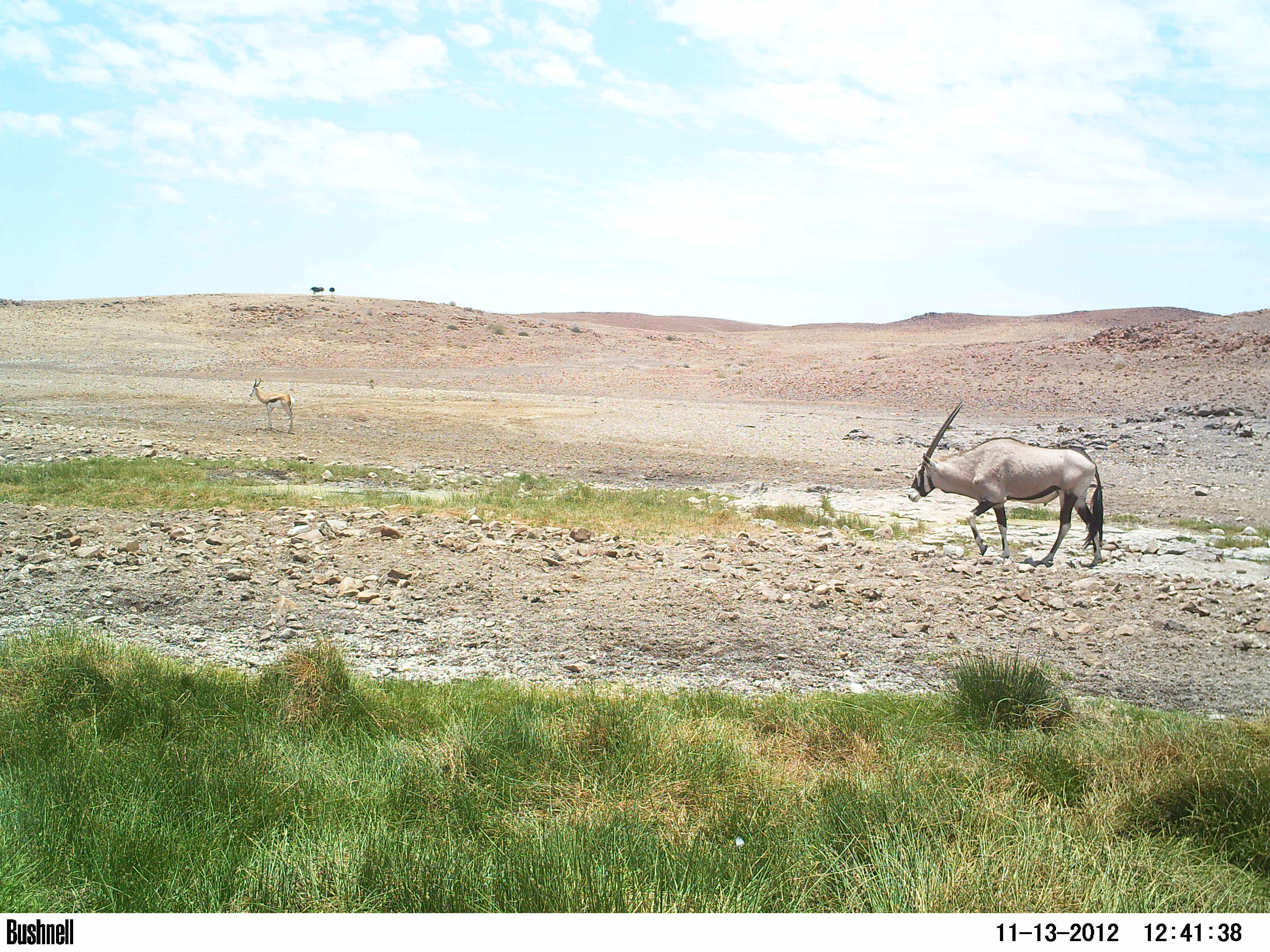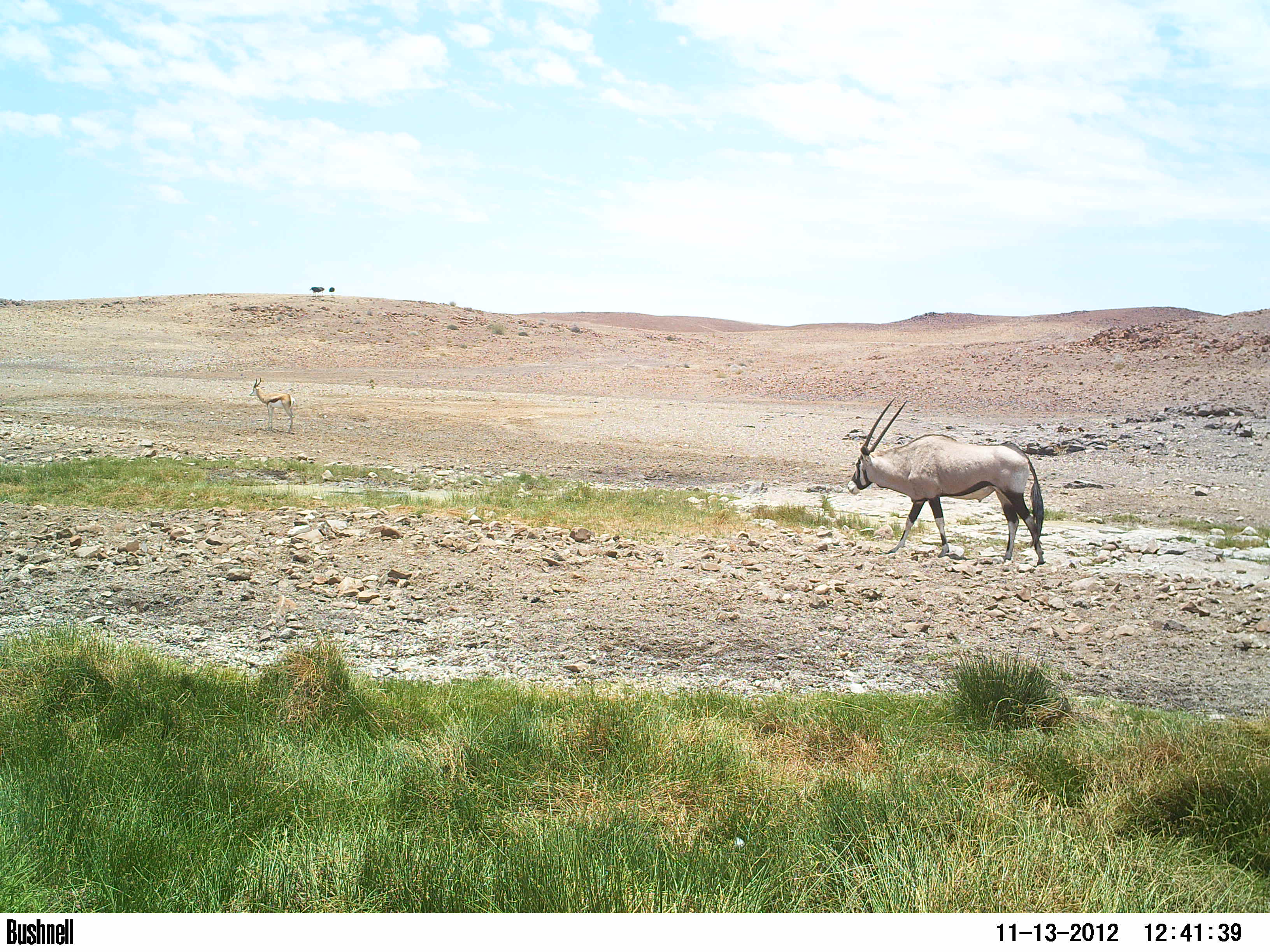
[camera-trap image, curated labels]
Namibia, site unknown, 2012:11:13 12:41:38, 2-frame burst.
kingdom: Animalia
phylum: Chordata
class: Mammalia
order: Artiodactyla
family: Bovidae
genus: Oryx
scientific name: Oryx gazella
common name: gemsbok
Oryx gazella (gemsbok).